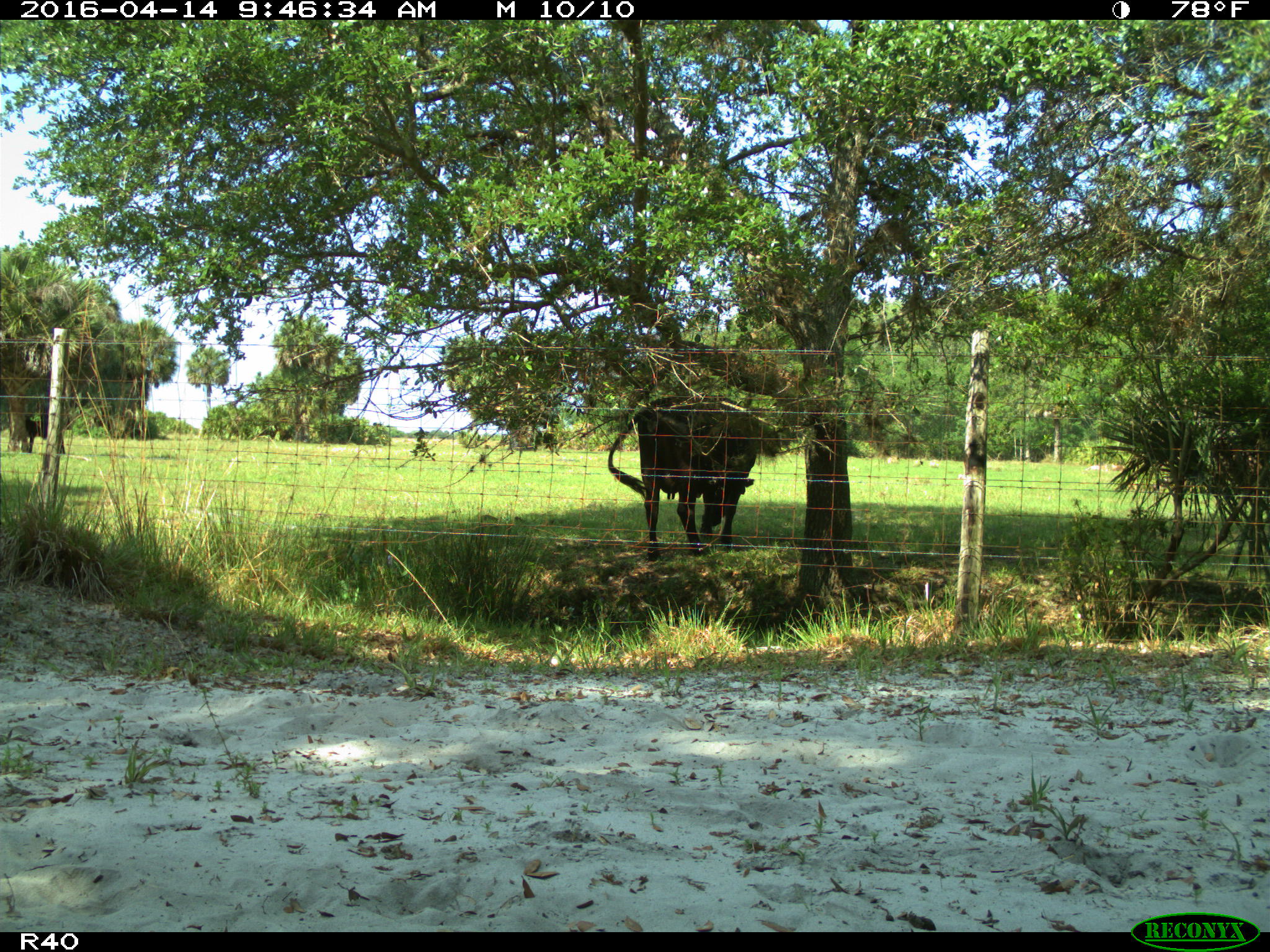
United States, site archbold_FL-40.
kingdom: Animalia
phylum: Chordata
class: Mammalia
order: Artiodactyla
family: Bovidae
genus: Bos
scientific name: Bos taurus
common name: domestic cow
Bos taurus (domestic cow).